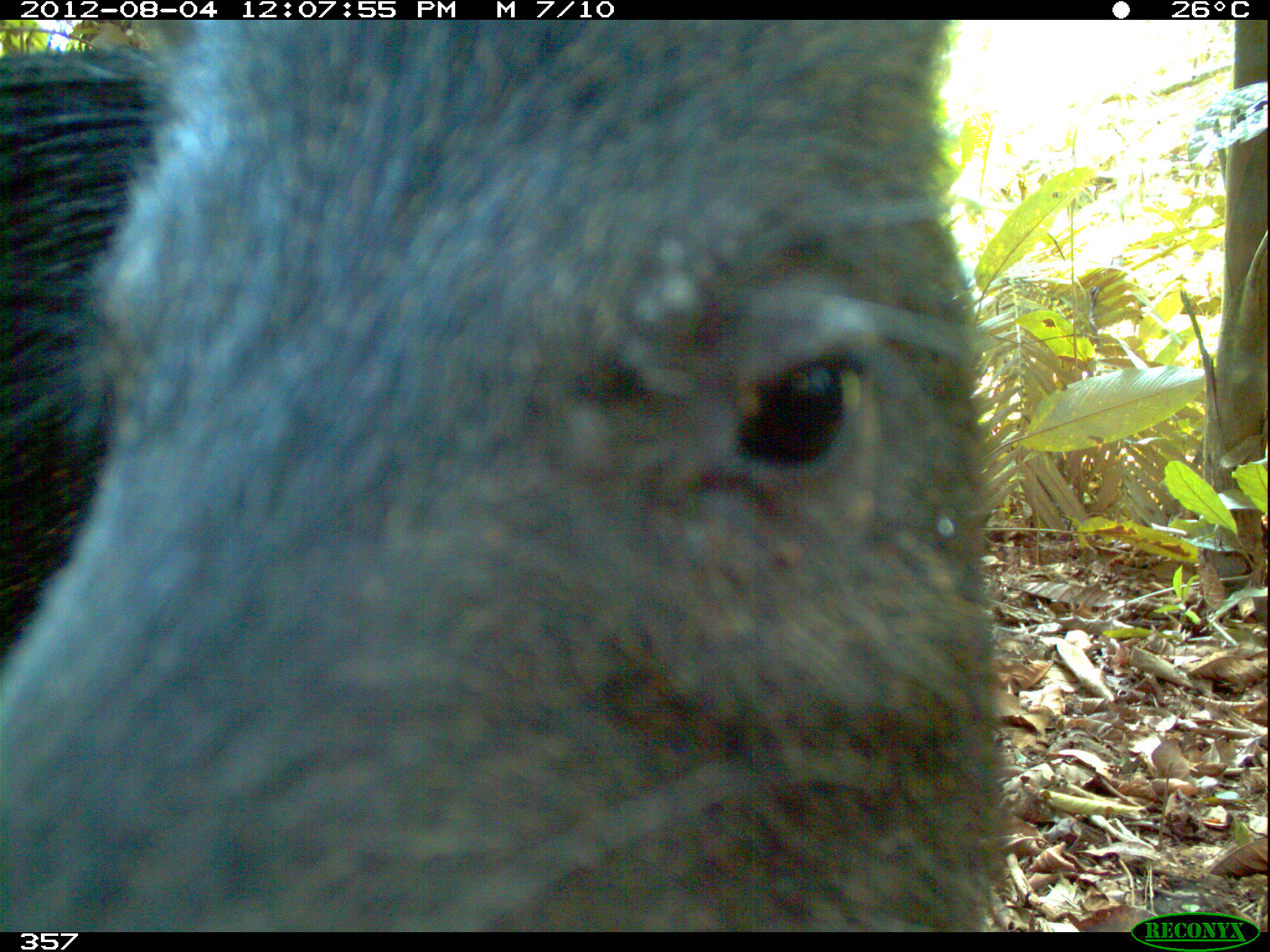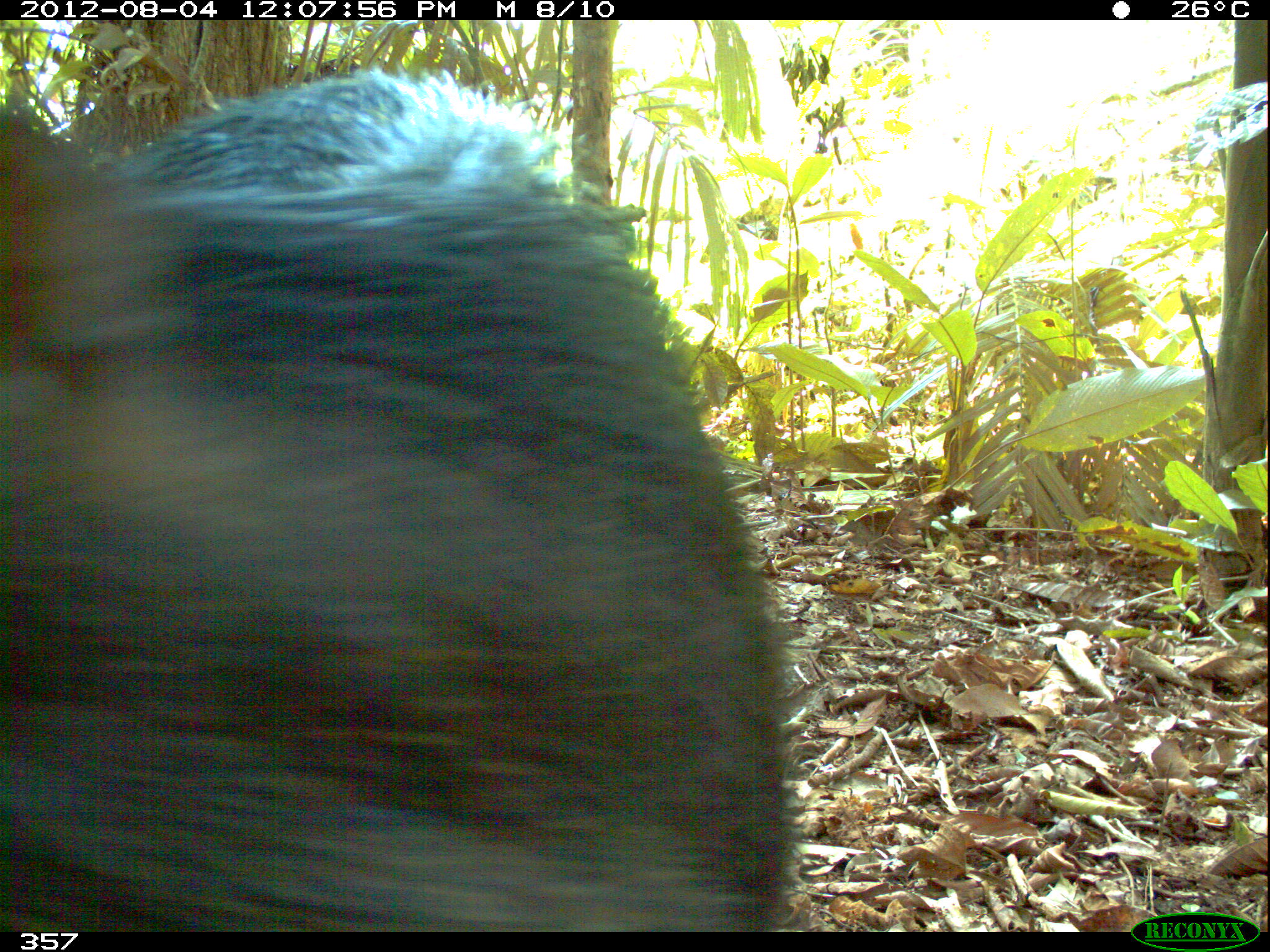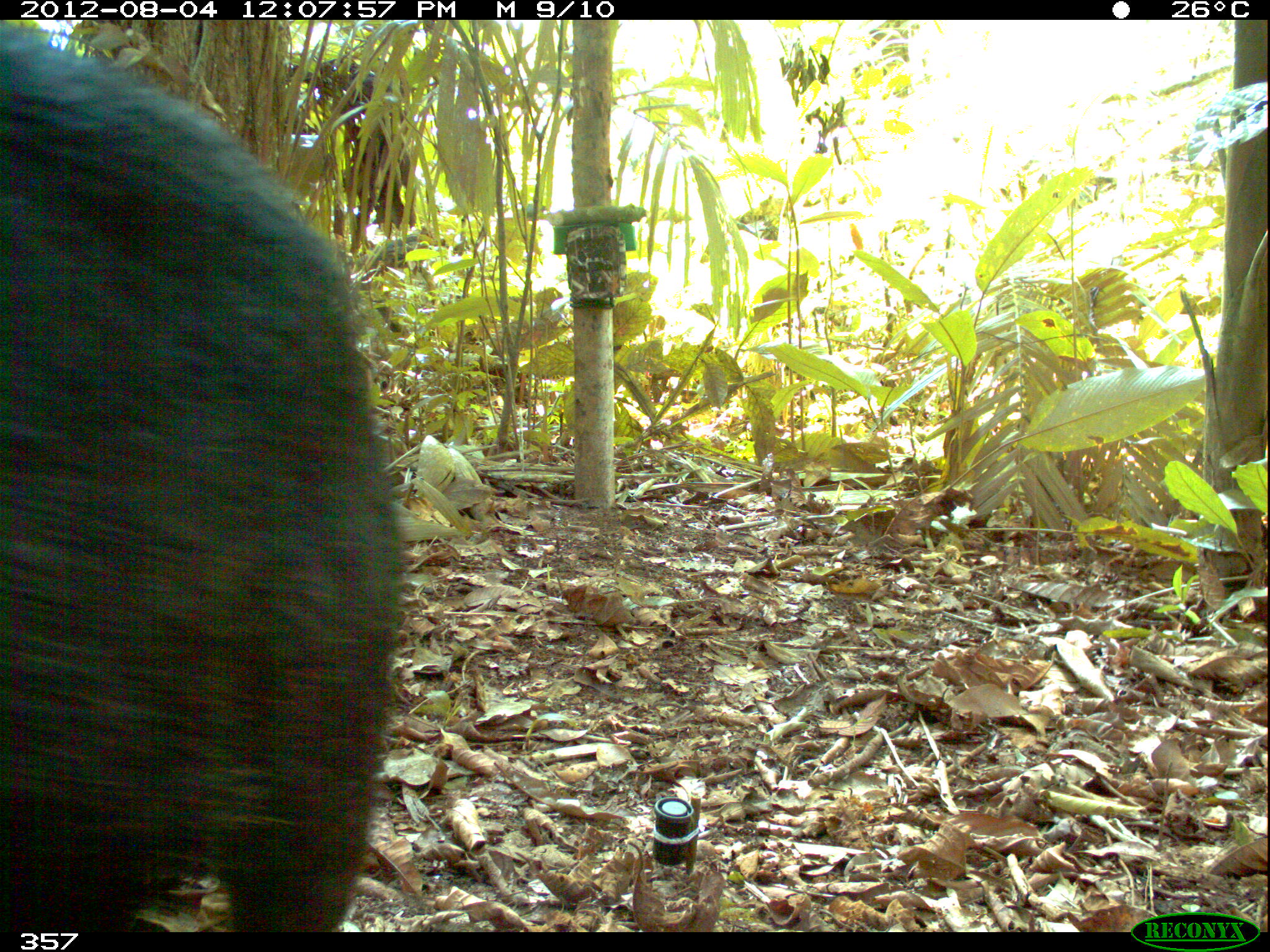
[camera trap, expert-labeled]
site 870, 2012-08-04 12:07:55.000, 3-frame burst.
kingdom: Animalia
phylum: Chordata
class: Mammalia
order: Artiodactyla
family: Tayassuidae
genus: Tayassu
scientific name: Tayassu pecari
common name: white-lipped peccary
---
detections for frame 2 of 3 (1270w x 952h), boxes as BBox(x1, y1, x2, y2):
tayassu pecari: BBox(0, 62, 799, 932)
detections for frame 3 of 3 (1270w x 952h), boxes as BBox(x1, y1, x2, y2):
tayassu pecari: BBox(0, 20, 407, 931)